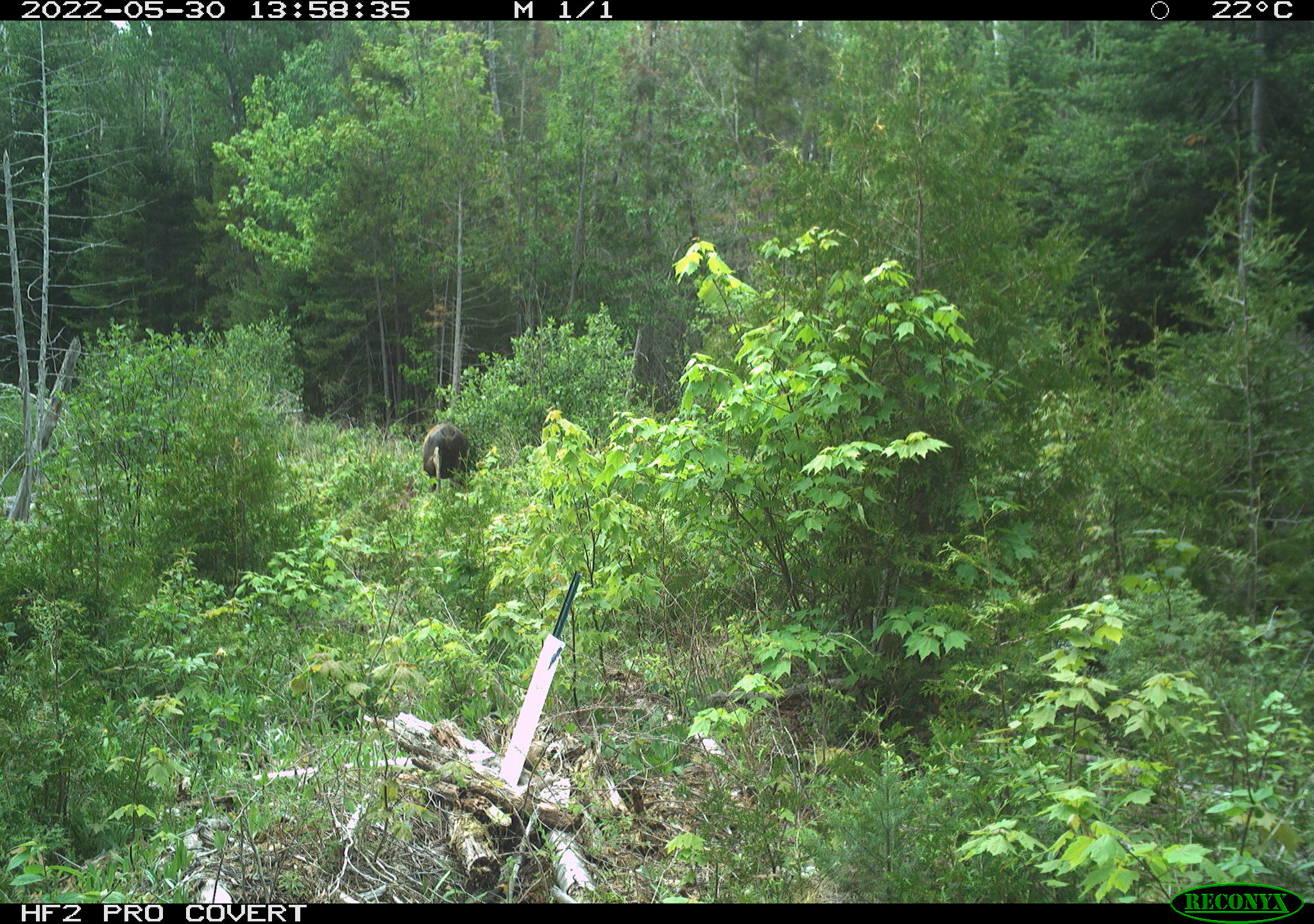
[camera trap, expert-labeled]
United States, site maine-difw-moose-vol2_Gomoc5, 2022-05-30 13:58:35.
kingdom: Animalia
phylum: Chordata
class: Mammalia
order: Artiodactyla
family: Cervidae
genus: Alces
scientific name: Alces alces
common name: moose